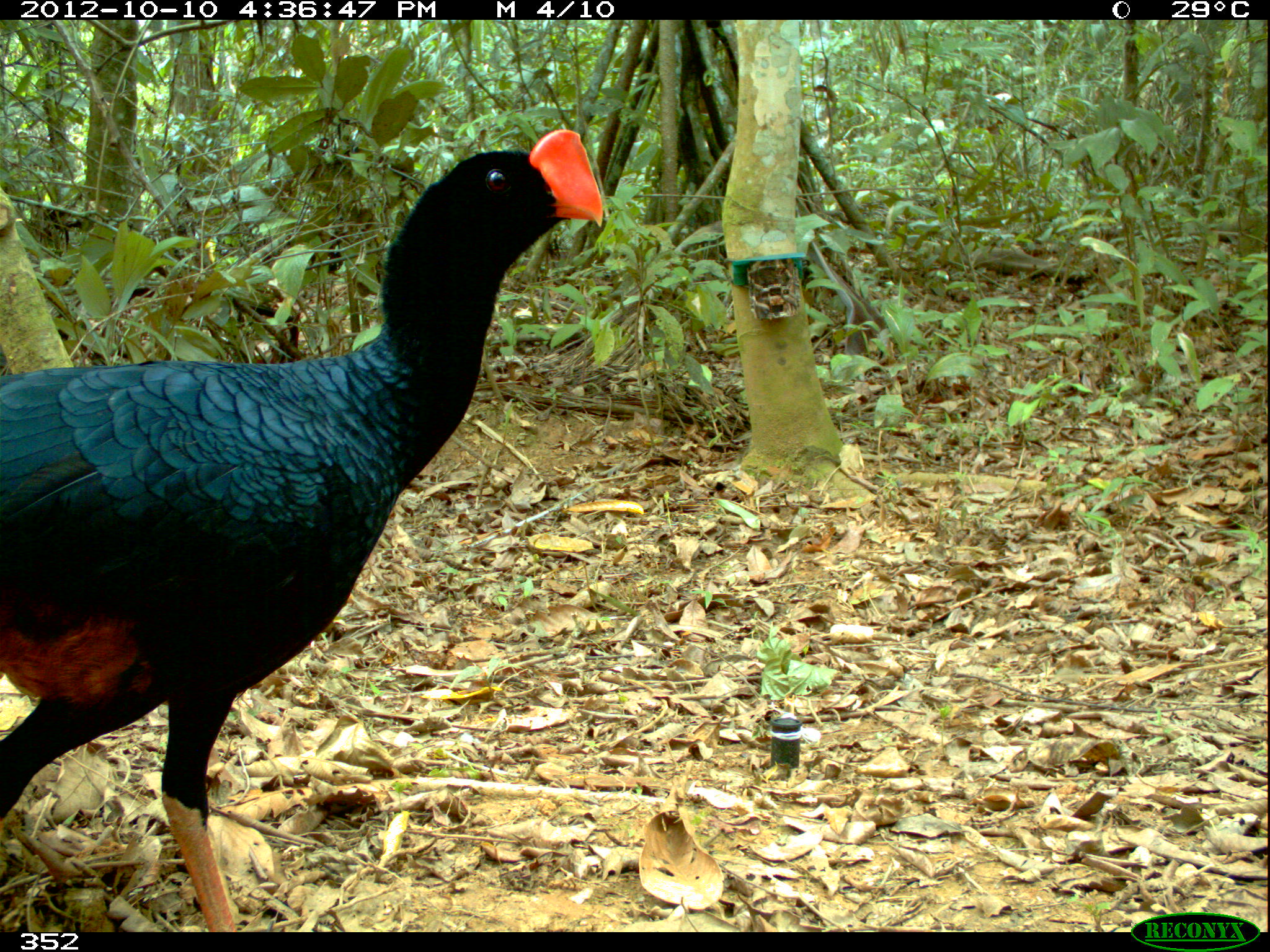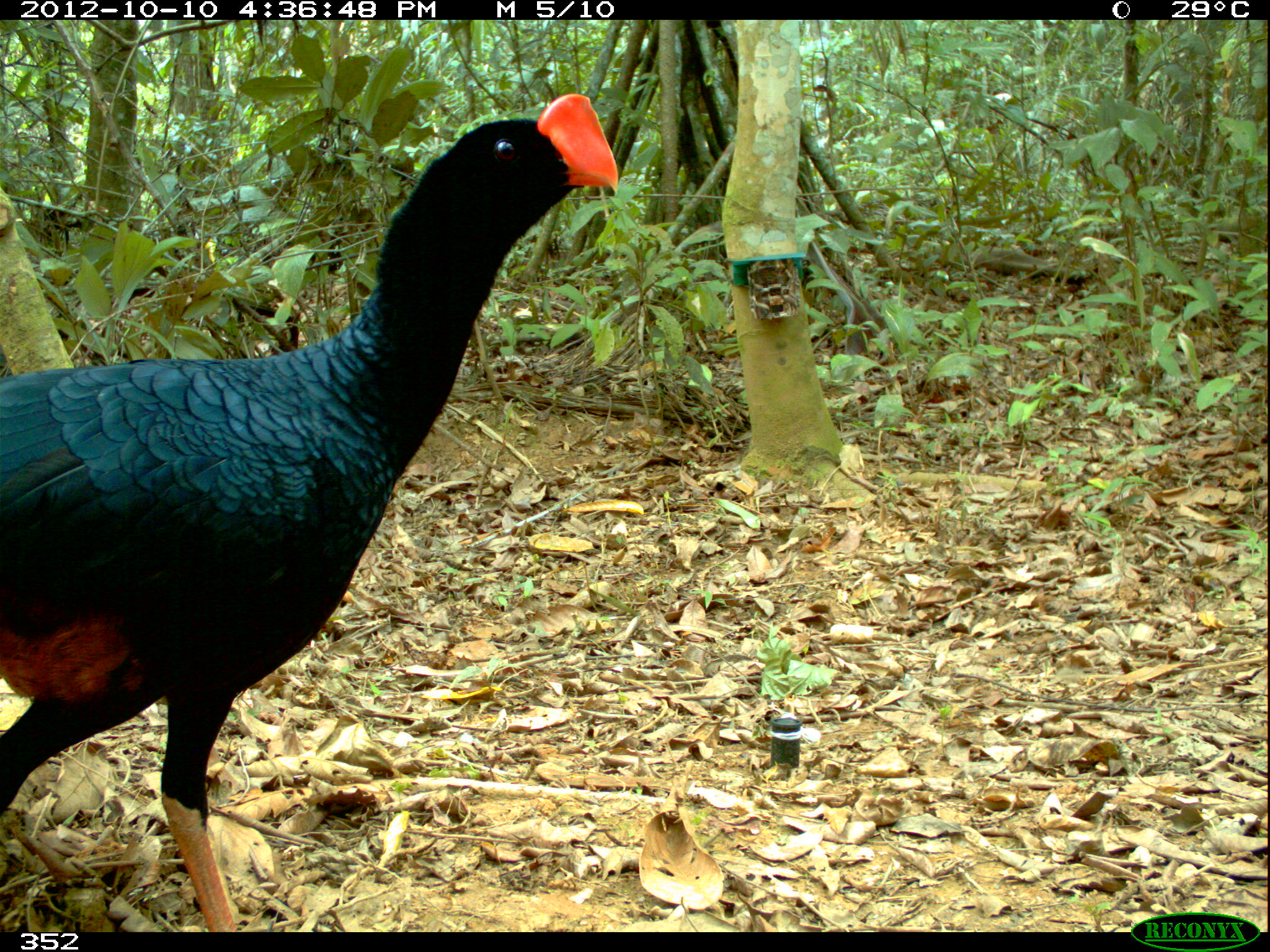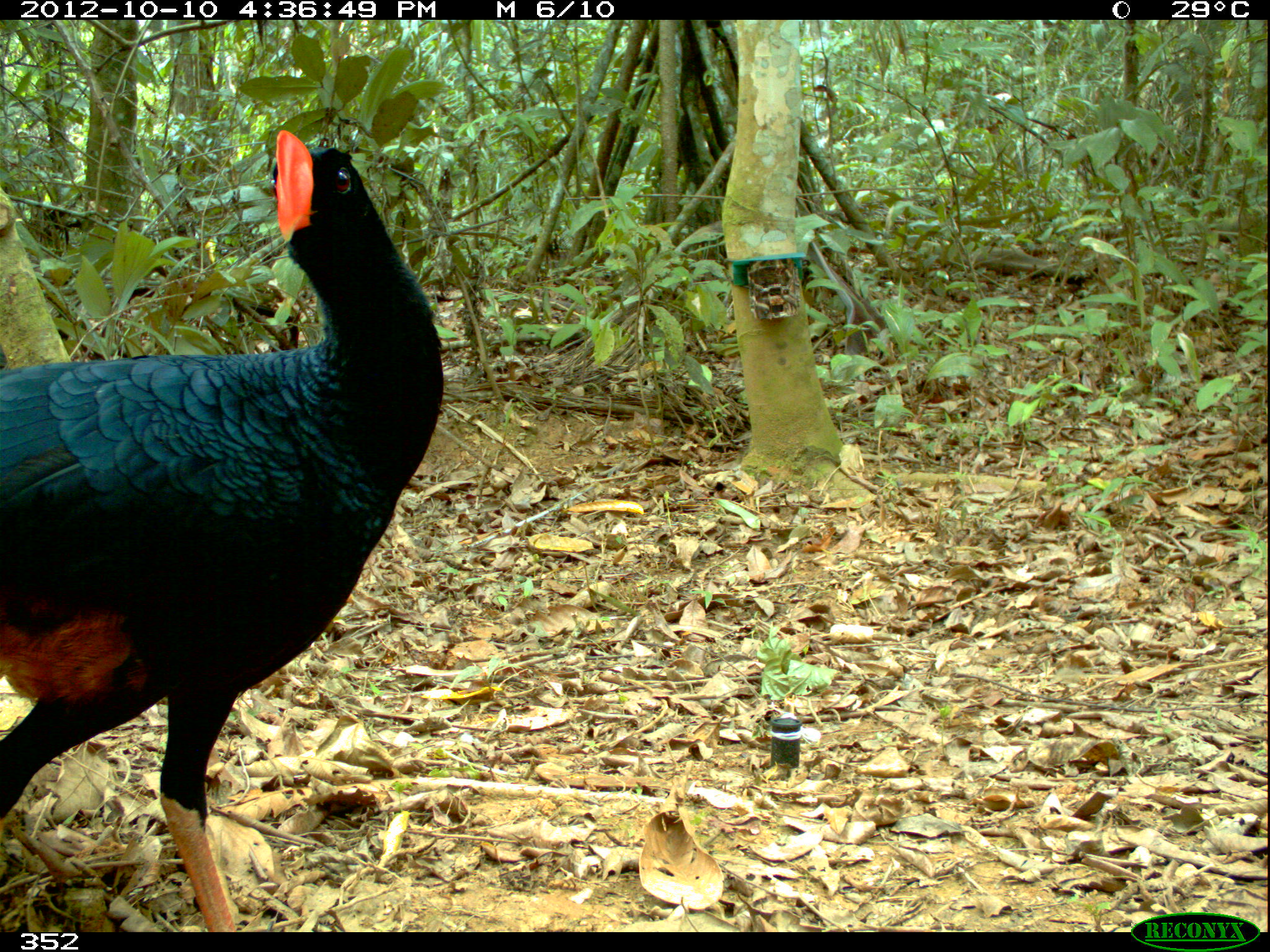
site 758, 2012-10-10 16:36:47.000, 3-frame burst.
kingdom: Animalia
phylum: Chordata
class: Aves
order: Galliformes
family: Cracidae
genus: Mitu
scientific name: Mitu tuberosum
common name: razor-billed curassow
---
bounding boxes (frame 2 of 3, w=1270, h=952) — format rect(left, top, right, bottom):
mitu tuberosum: rect(0, 91, 618, 932)